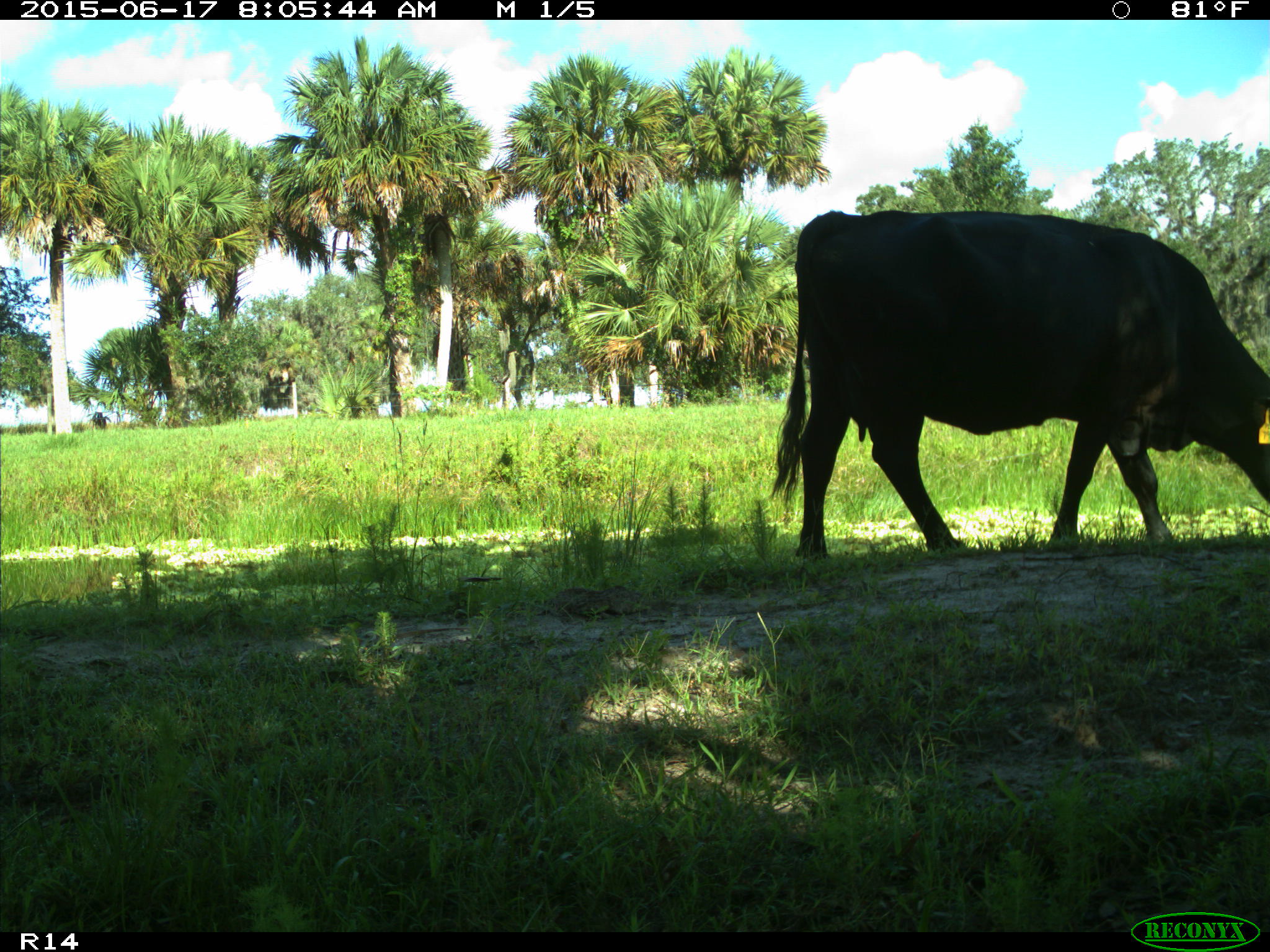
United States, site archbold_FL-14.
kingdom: Animalia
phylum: Chordata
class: Mammalia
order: Artiodactyla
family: Bovidae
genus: Bos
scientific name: Bos taurus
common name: domestic cow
Bos taurus (domestic cow).